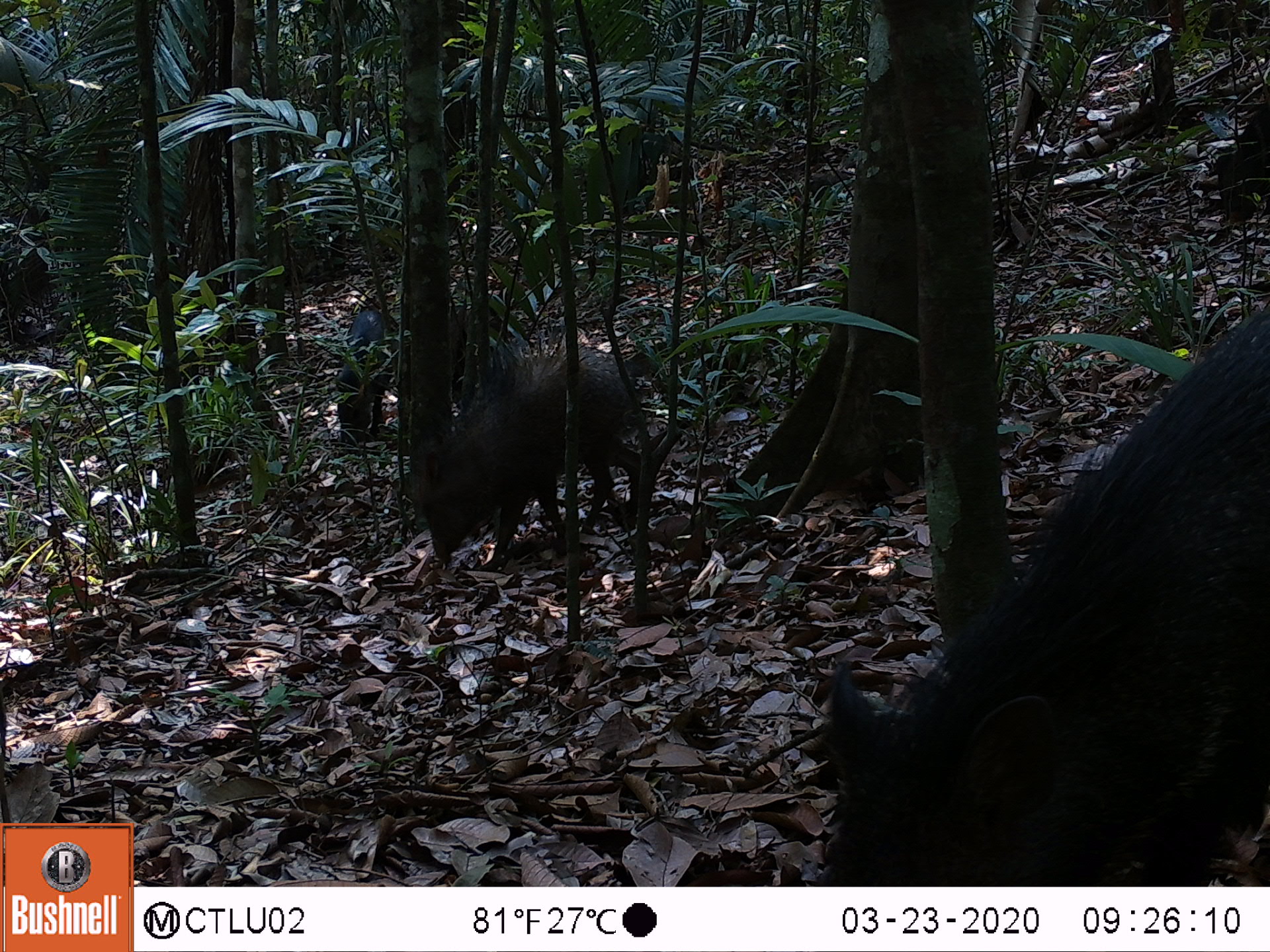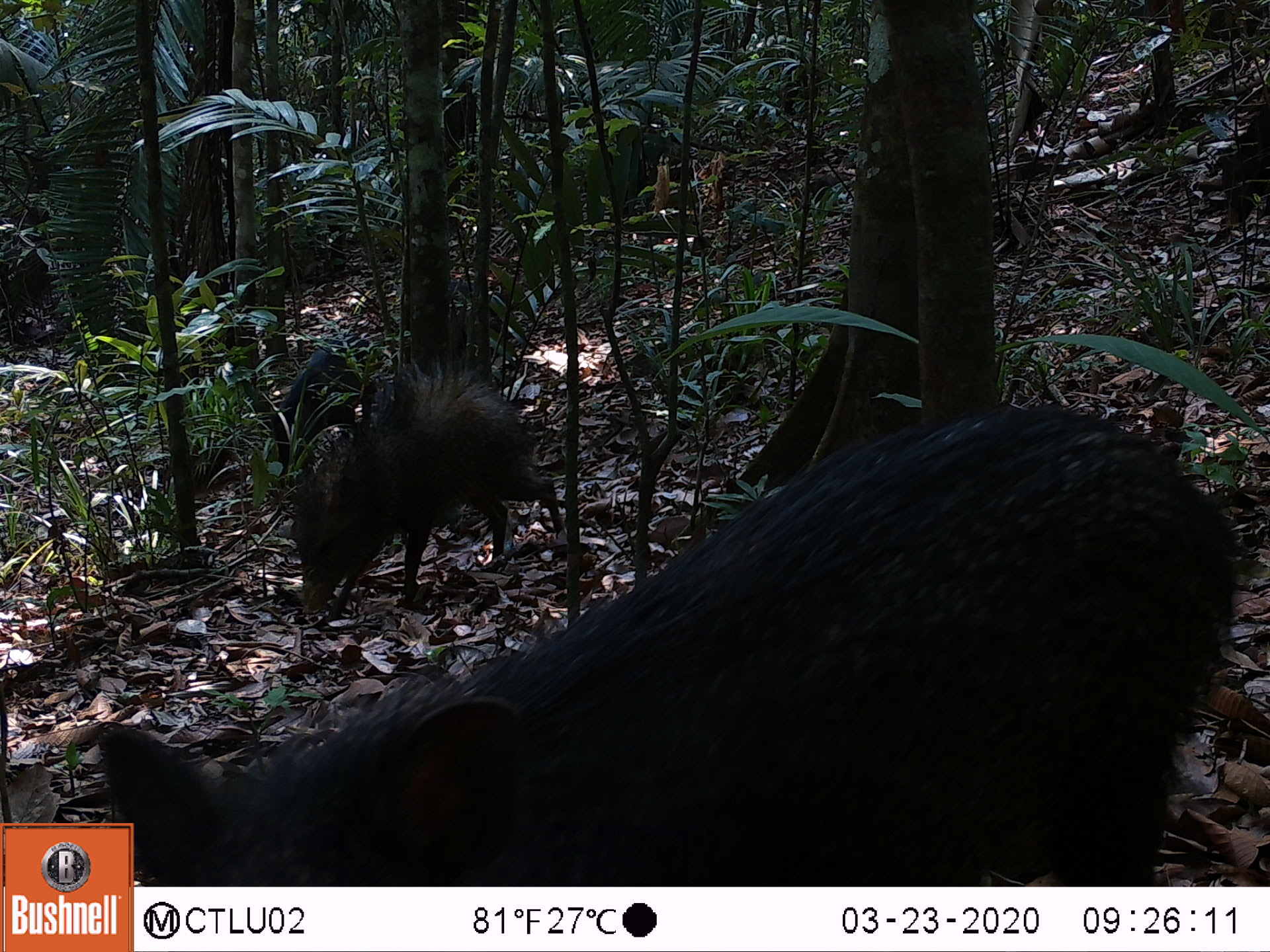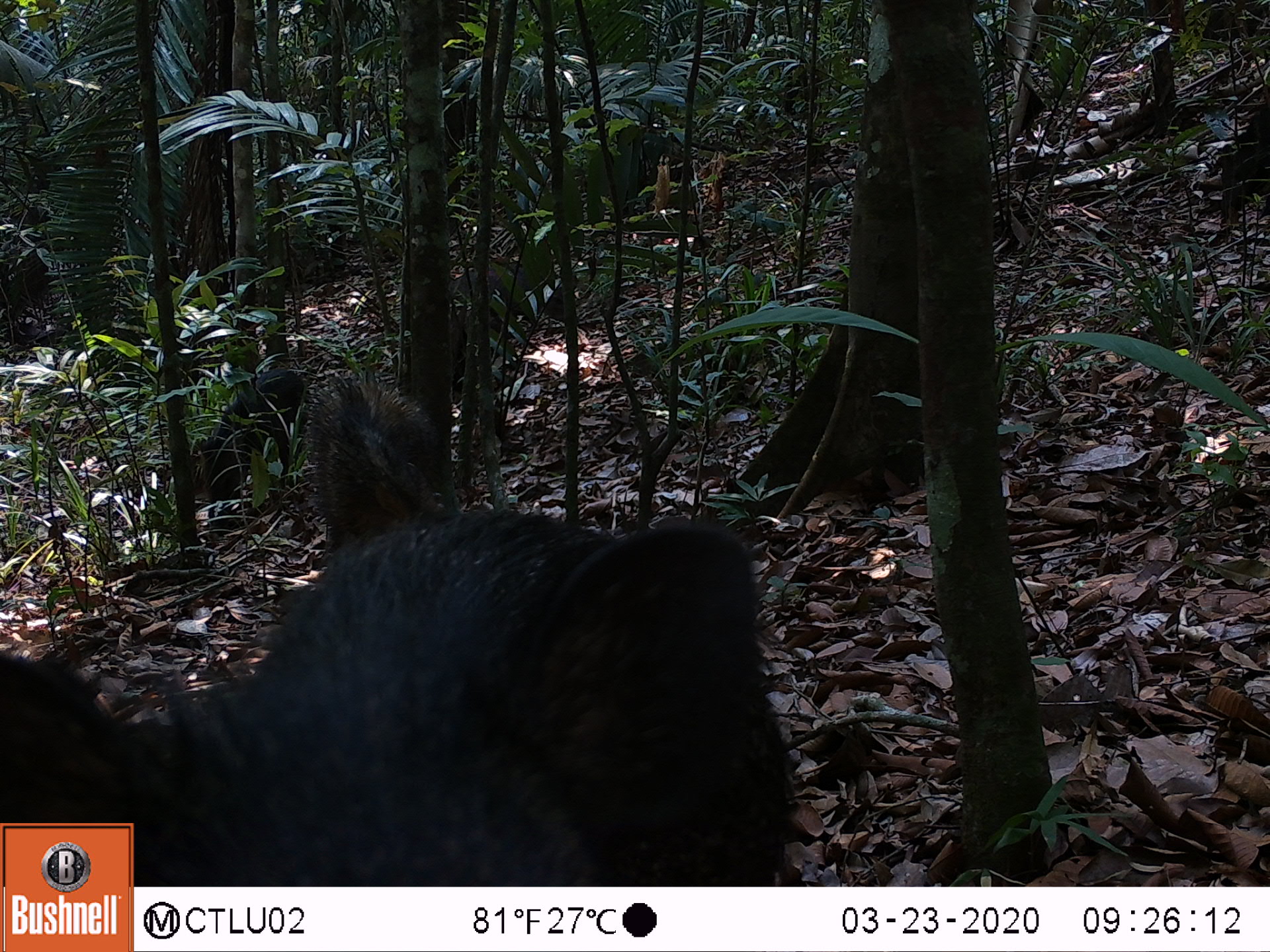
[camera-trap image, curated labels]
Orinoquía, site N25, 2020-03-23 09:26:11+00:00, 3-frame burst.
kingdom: Animalia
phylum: Chordata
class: Mammalia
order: Artiodactyla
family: Tayassuidae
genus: Pecari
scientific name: Pecari tajacu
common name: collared peccary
Collared peccary (Pecari tajacu).